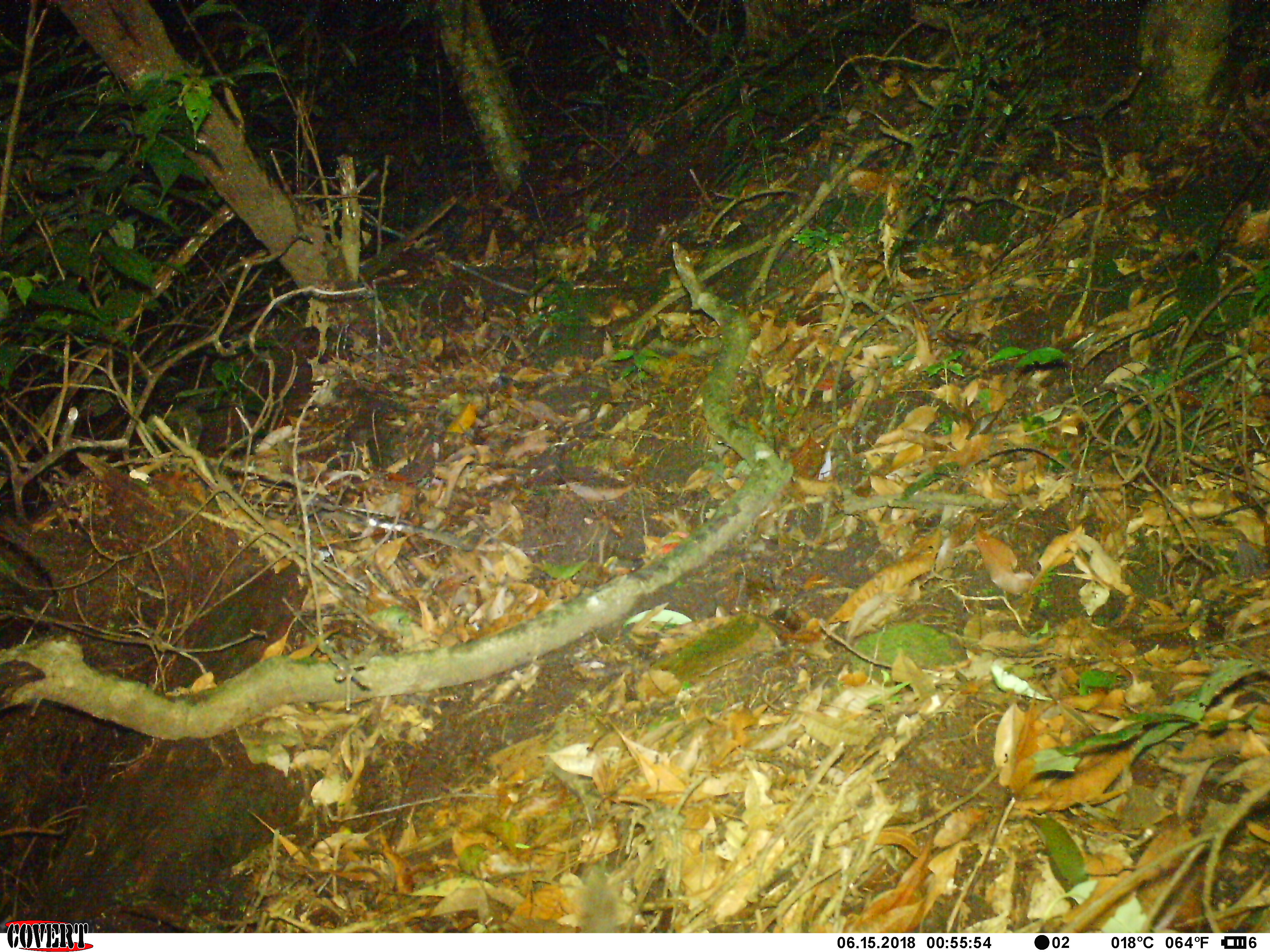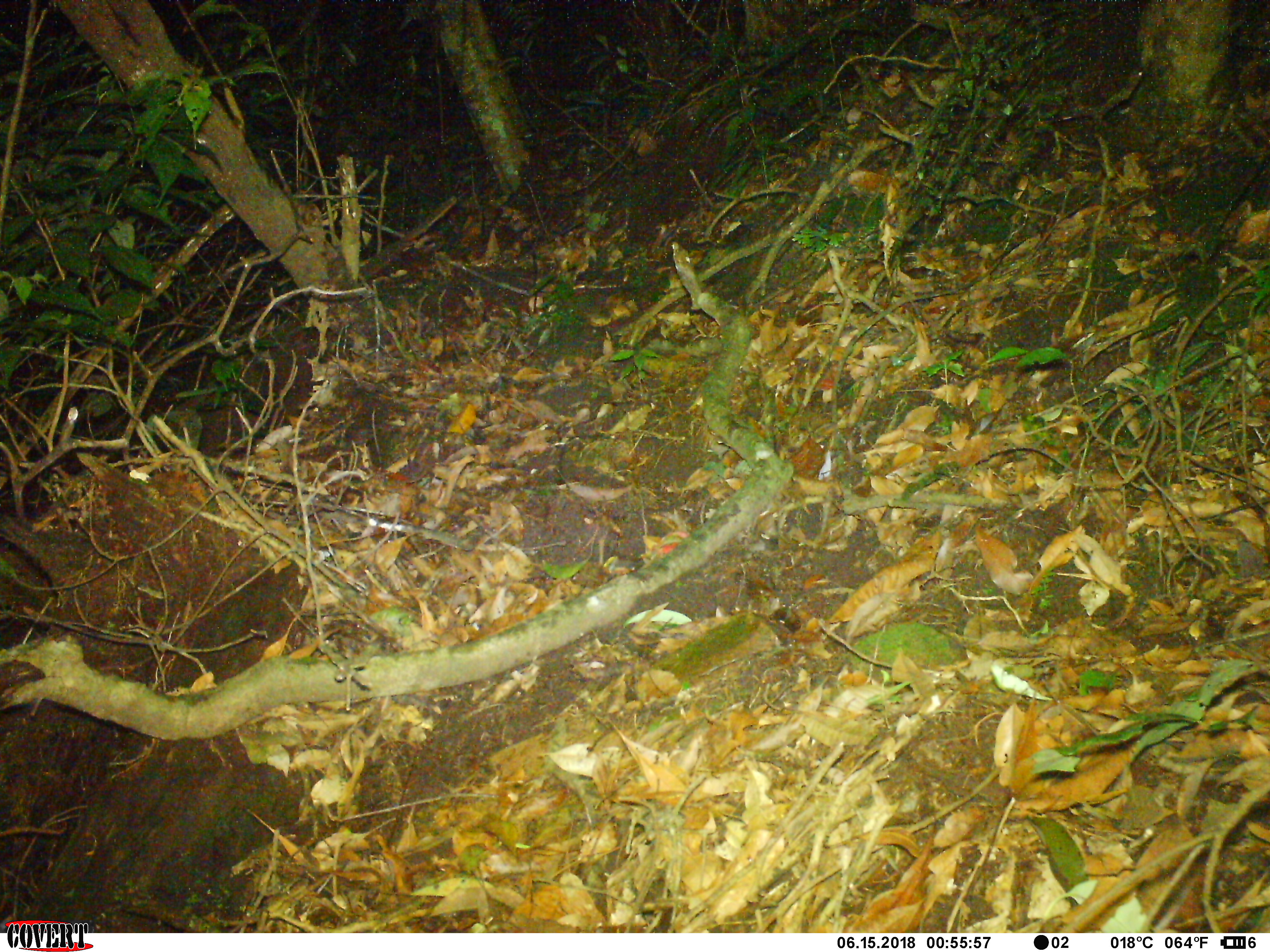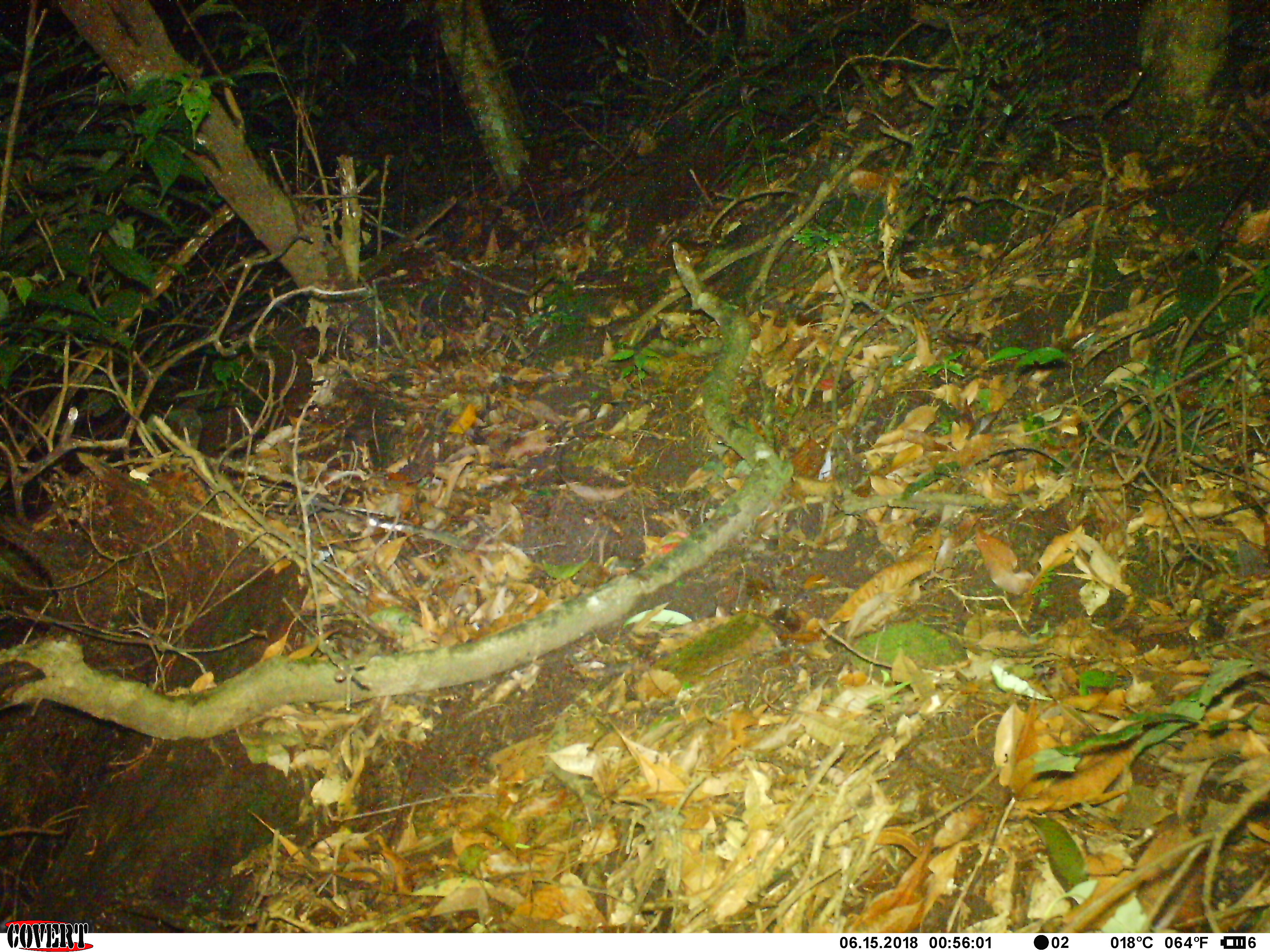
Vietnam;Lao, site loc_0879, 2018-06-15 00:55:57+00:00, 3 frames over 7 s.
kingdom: Animalia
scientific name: Animalia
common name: animal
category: unidentified animal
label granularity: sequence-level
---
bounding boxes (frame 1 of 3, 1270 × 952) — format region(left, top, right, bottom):
unidentified animal: region(577, 860, 617, 933)